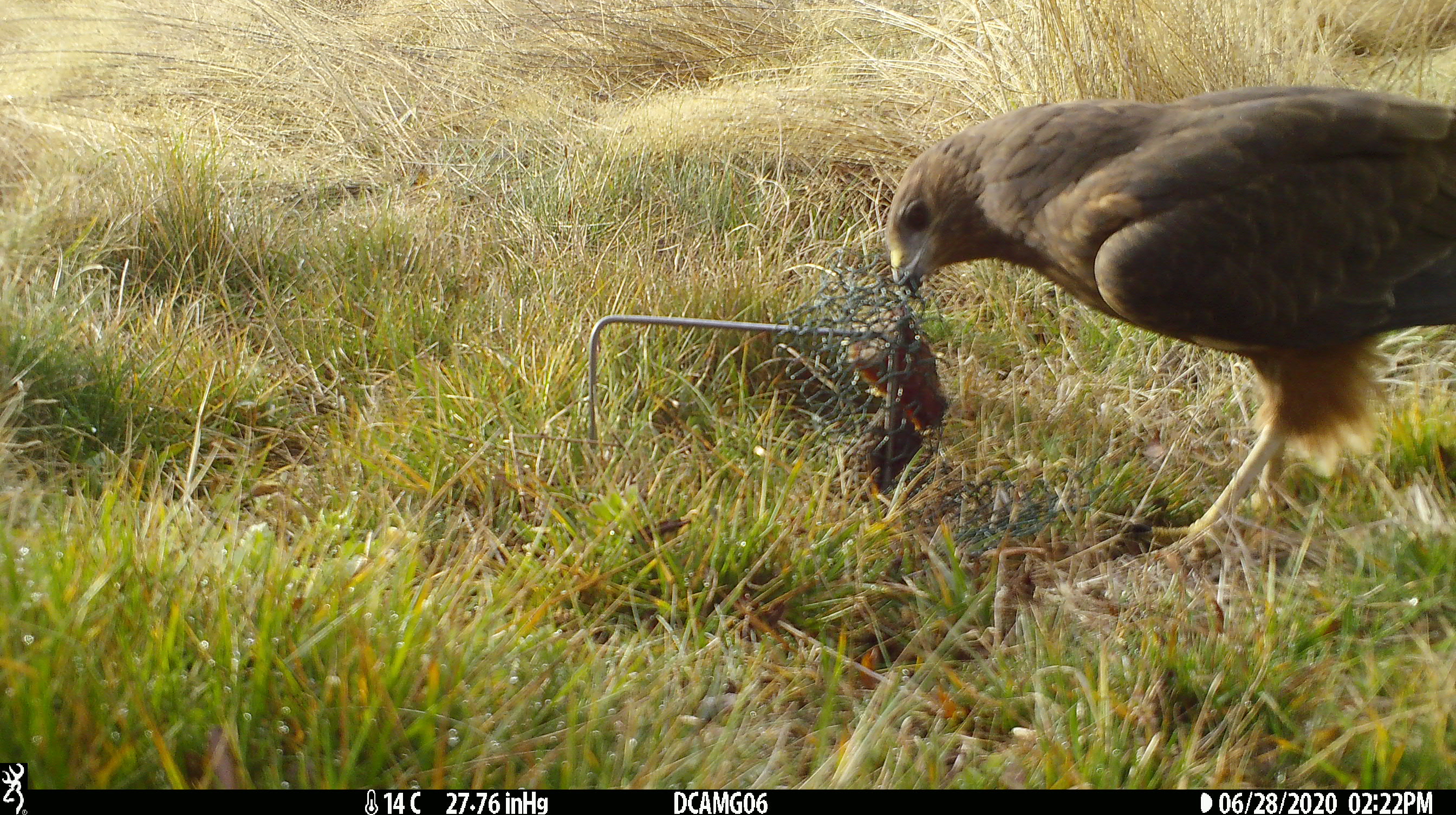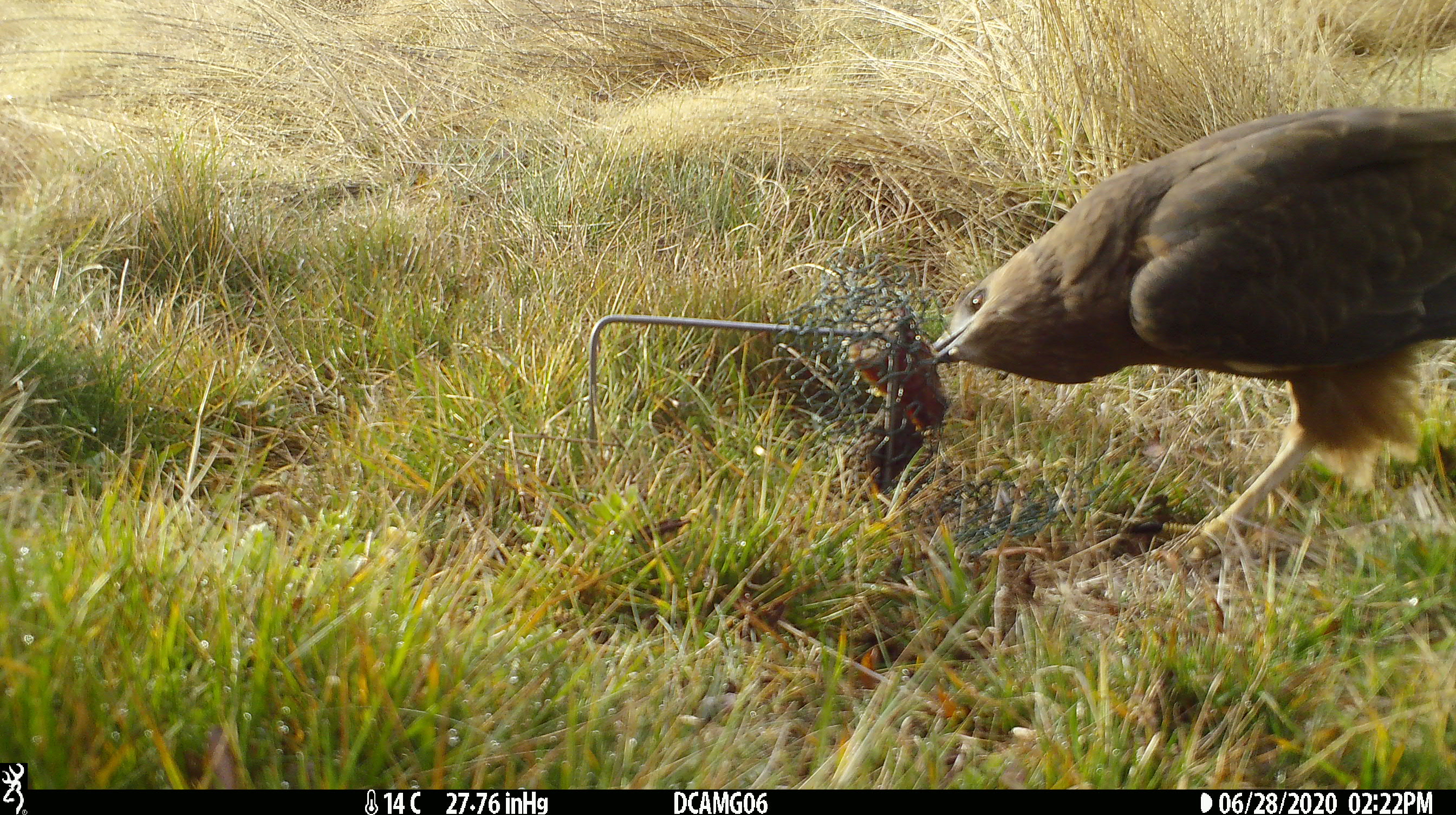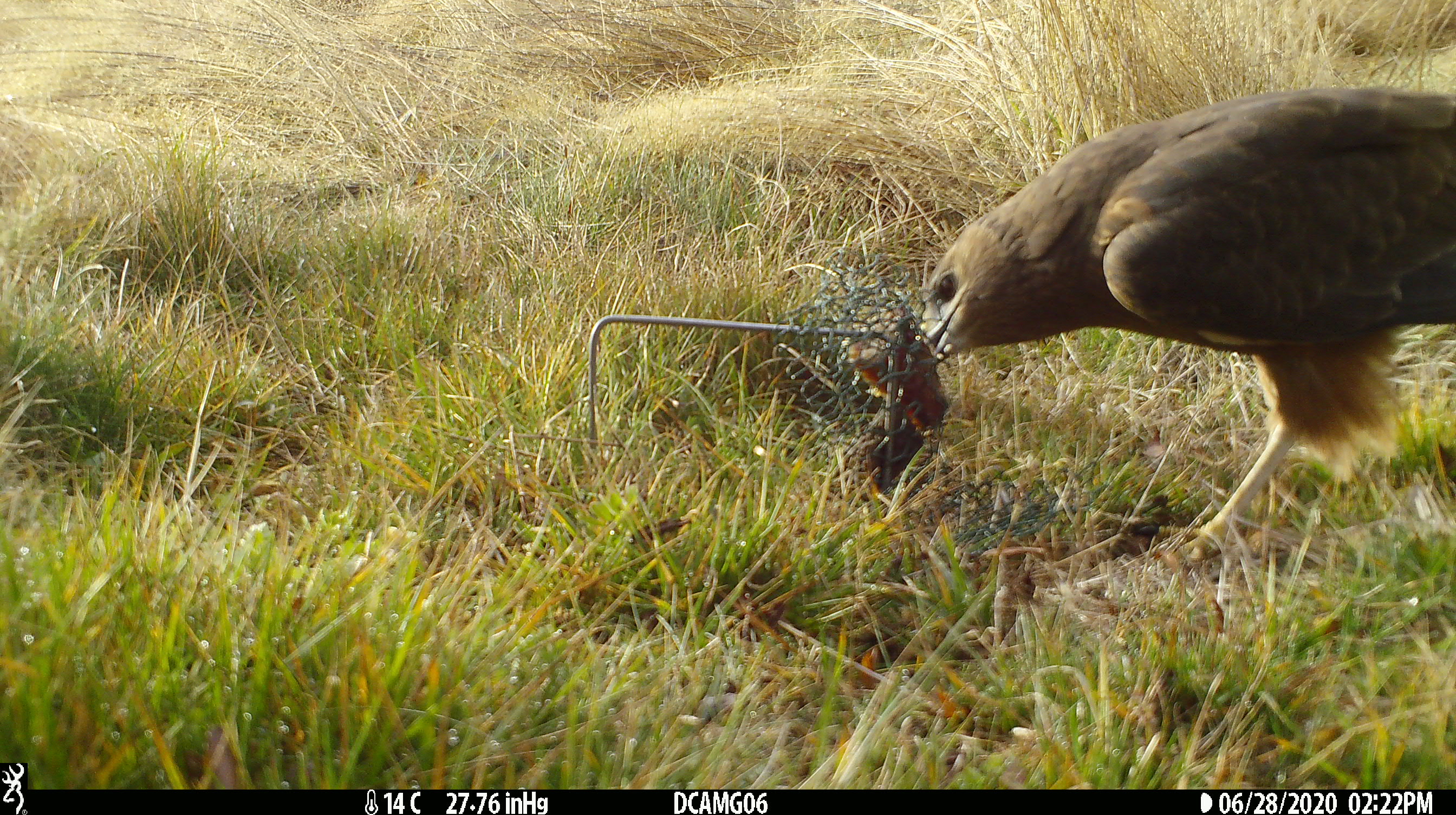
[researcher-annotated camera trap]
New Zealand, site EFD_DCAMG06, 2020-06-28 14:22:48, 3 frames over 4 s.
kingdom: Animalia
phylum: Chordata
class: Aves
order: Accipitriformes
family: Accipitridae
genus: Circus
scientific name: Circus approximans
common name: swamp harrier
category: harrier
Harrier (swamp harrier) (Circus approximans).